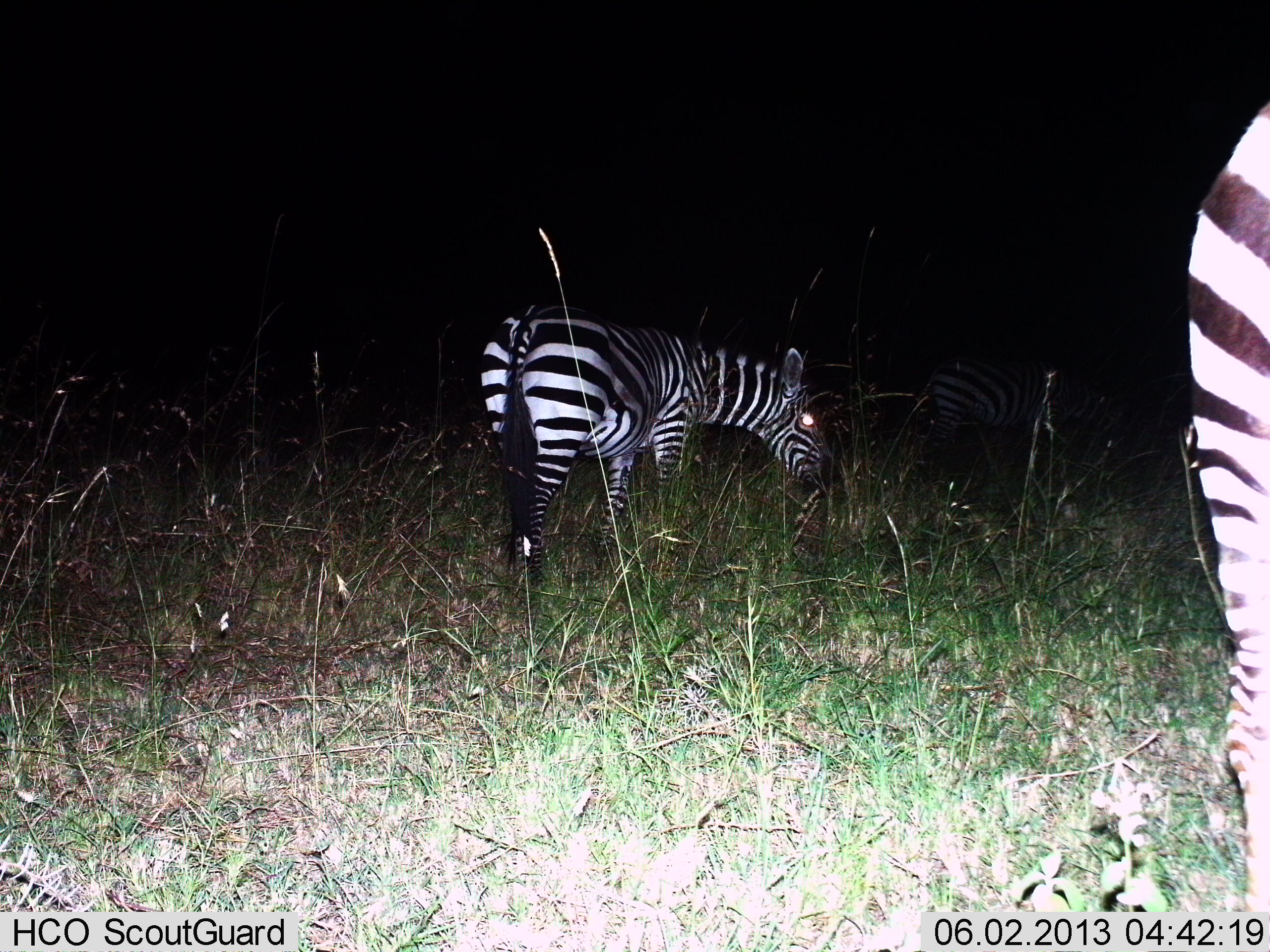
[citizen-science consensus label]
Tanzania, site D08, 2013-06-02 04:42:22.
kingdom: Animalia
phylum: Chordata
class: Mammalia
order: Perissodactyla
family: Equidae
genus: Equus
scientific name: Equus quagga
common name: plains zebra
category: zebra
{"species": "zebra (plains zebra) (Equus quagga)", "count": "3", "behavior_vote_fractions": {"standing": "48%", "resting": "0%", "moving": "5%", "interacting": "0%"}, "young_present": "0%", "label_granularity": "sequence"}